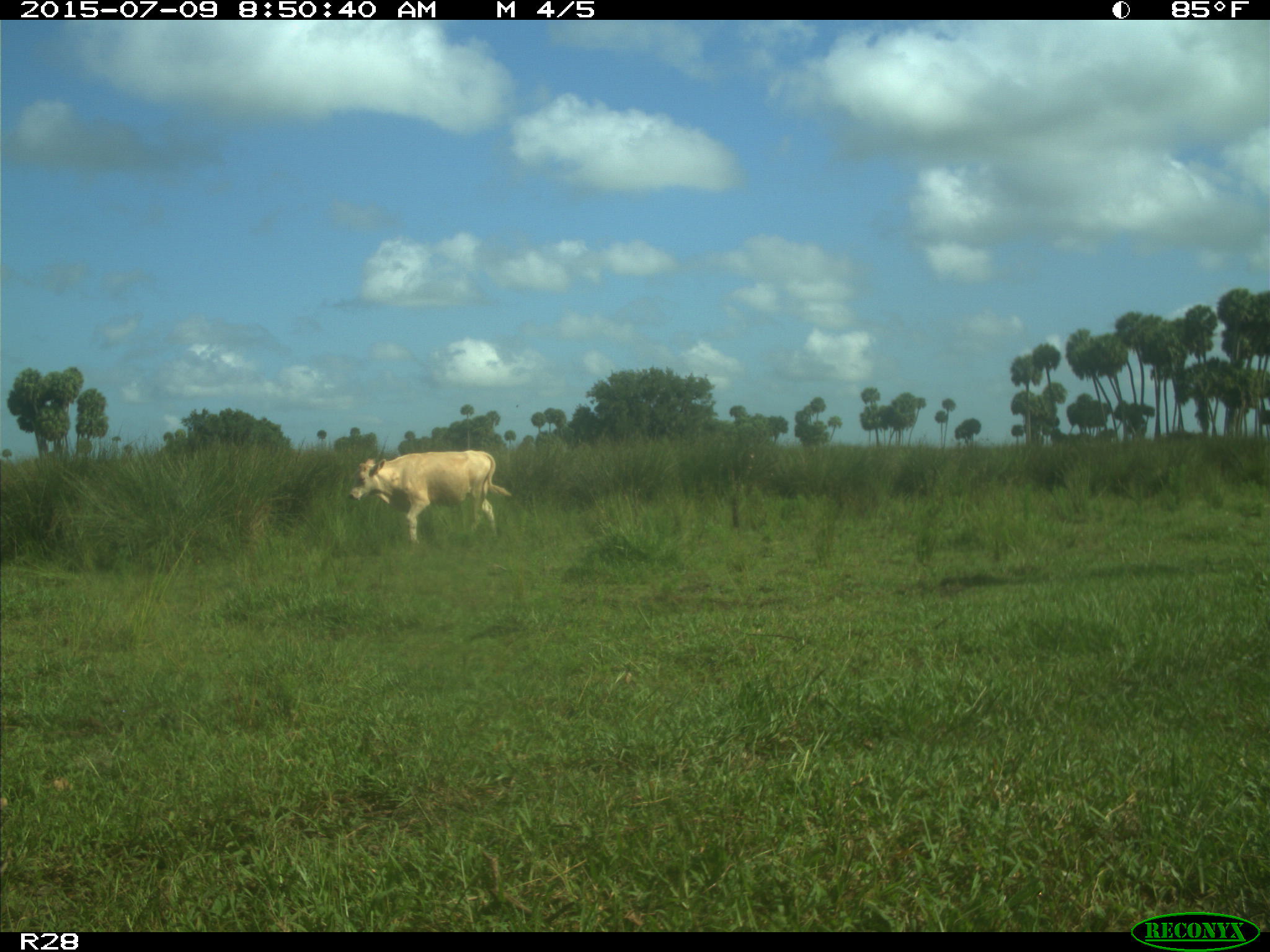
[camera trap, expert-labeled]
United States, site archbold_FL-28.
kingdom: Animalia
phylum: Chordata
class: Mammalia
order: Artiodactyla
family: Bovidae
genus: Bos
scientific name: Bos taurus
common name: domestic cow